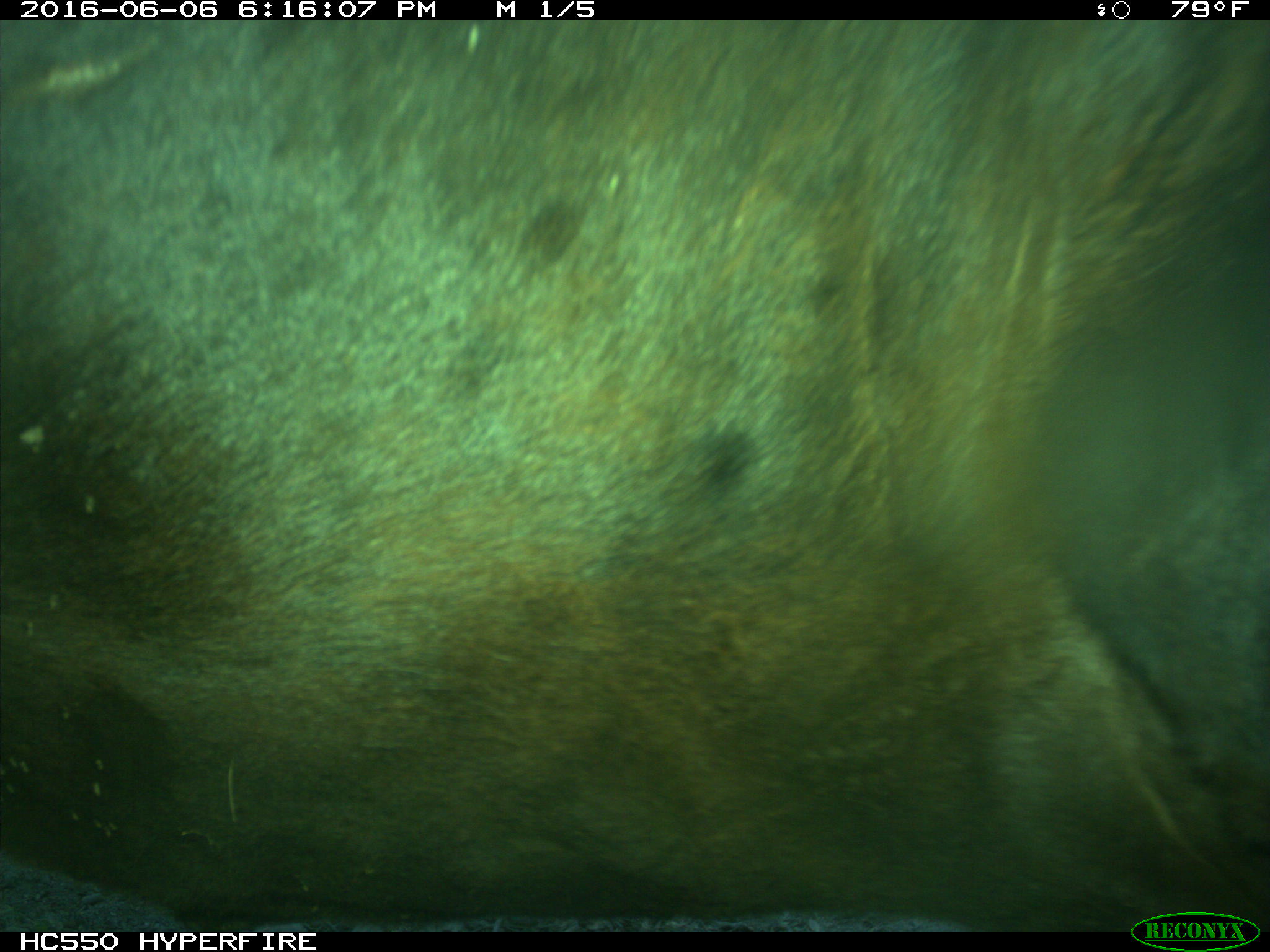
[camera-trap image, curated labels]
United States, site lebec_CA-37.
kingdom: Animalia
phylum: Chordata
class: Mammalia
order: Artiodactyla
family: Bovidae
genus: Bos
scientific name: Bos taurus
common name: domestic cow